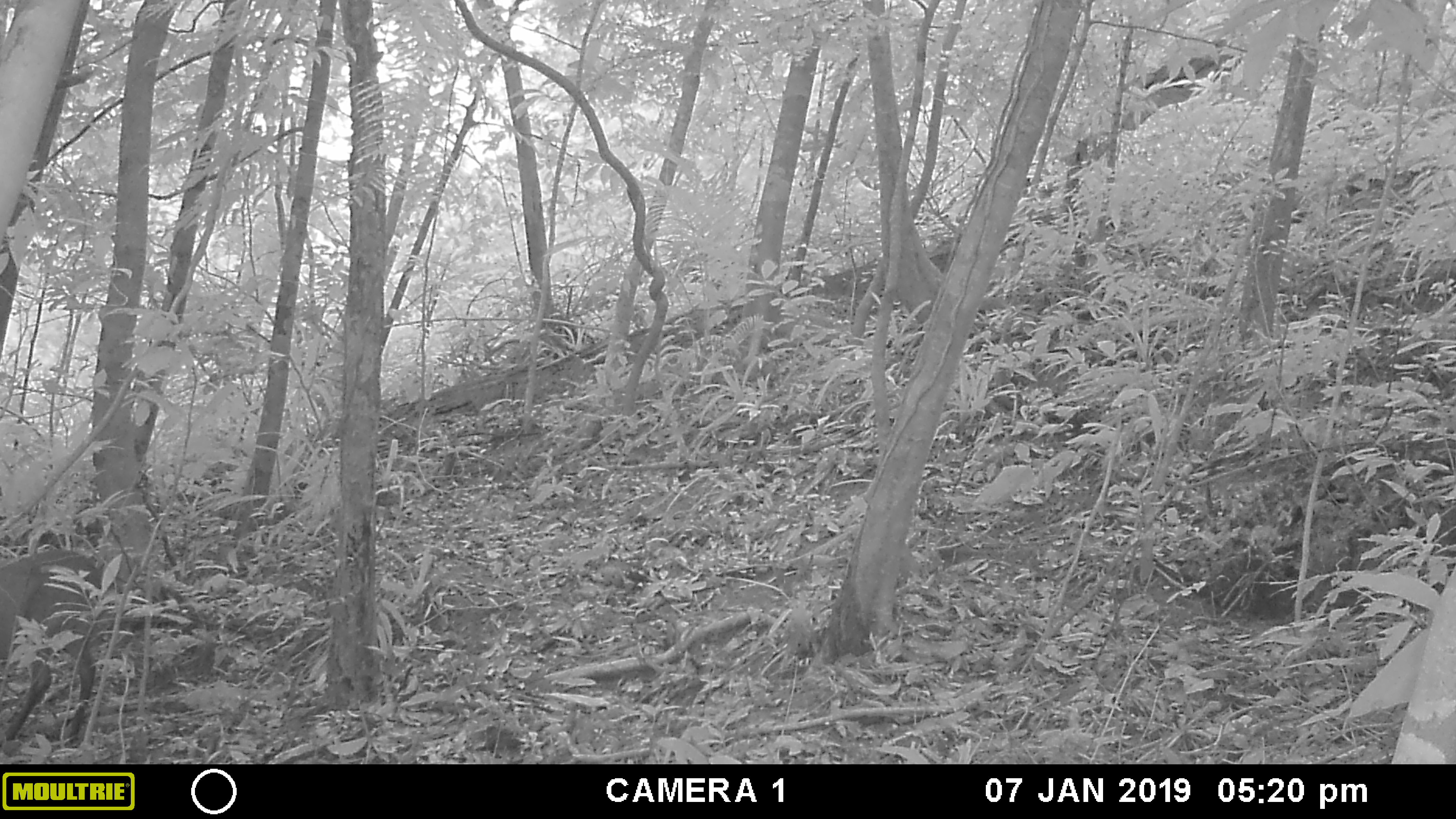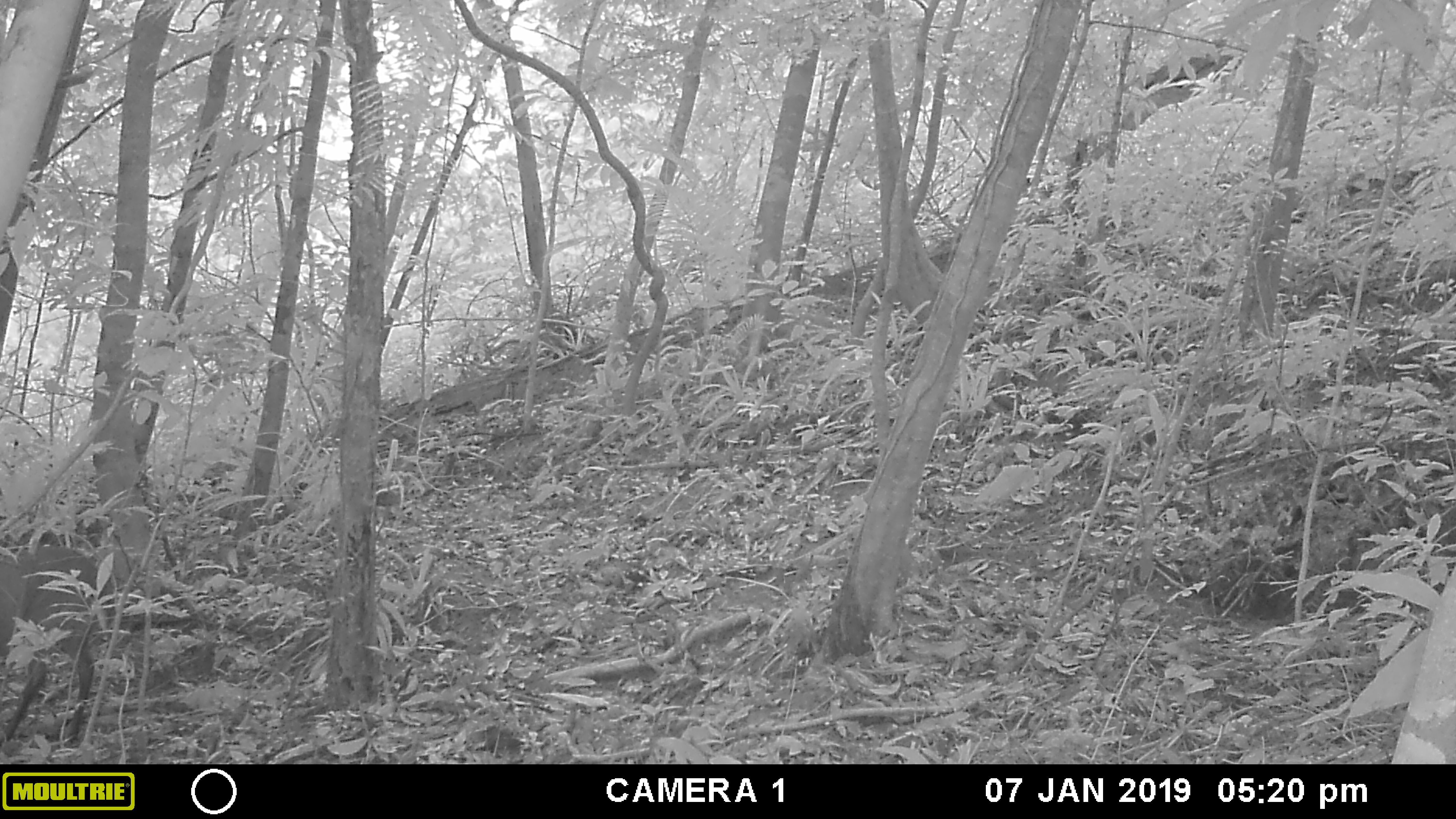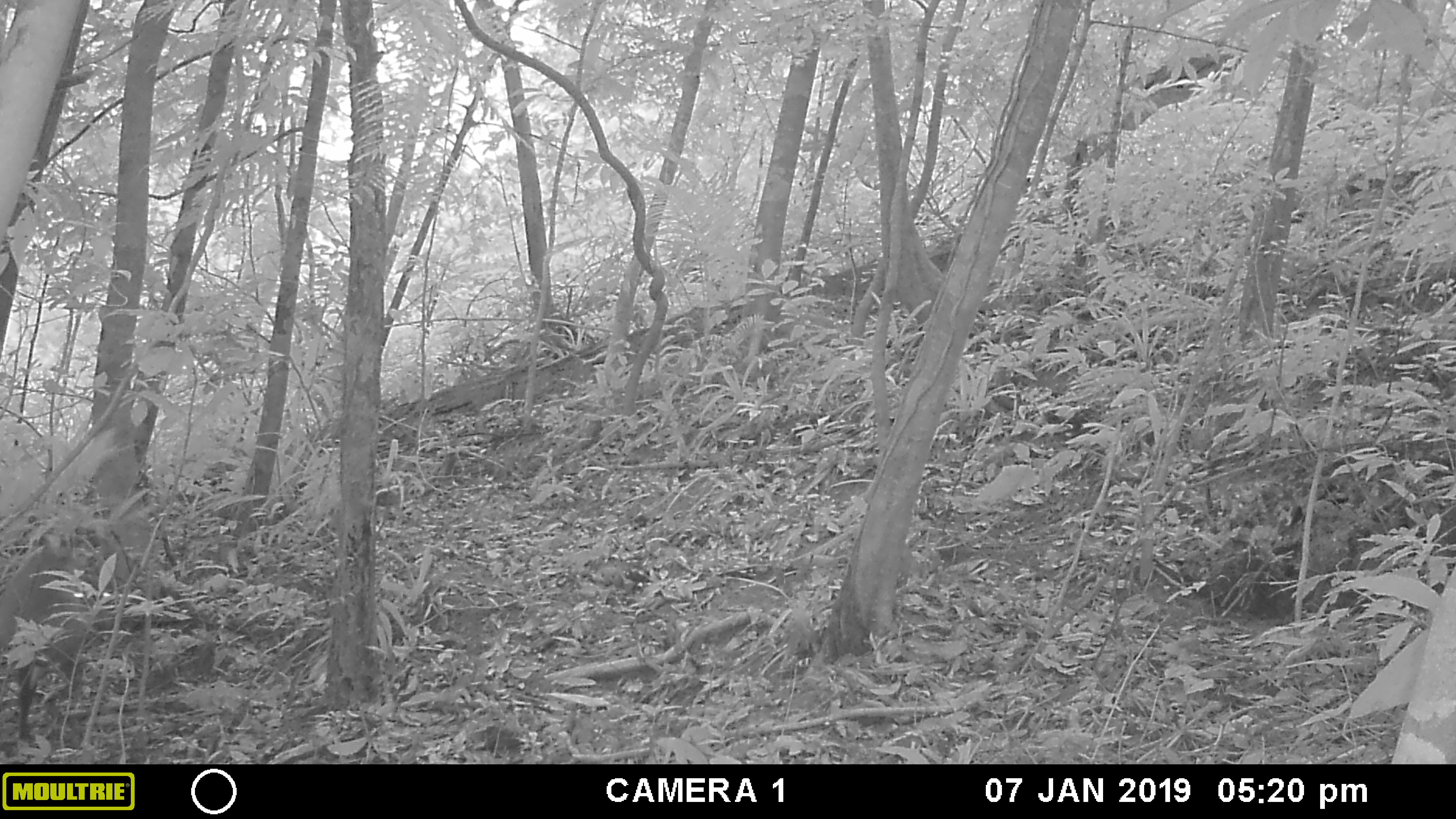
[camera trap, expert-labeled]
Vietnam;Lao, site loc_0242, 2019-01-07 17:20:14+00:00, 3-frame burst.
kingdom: Animalia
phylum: Chordata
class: Mammalia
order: Artiodactyla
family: Cervidae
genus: Muntiacus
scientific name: Muntiacus vuquangensis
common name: large-antlered muntjac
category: large antlered muntjac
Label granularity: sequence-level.